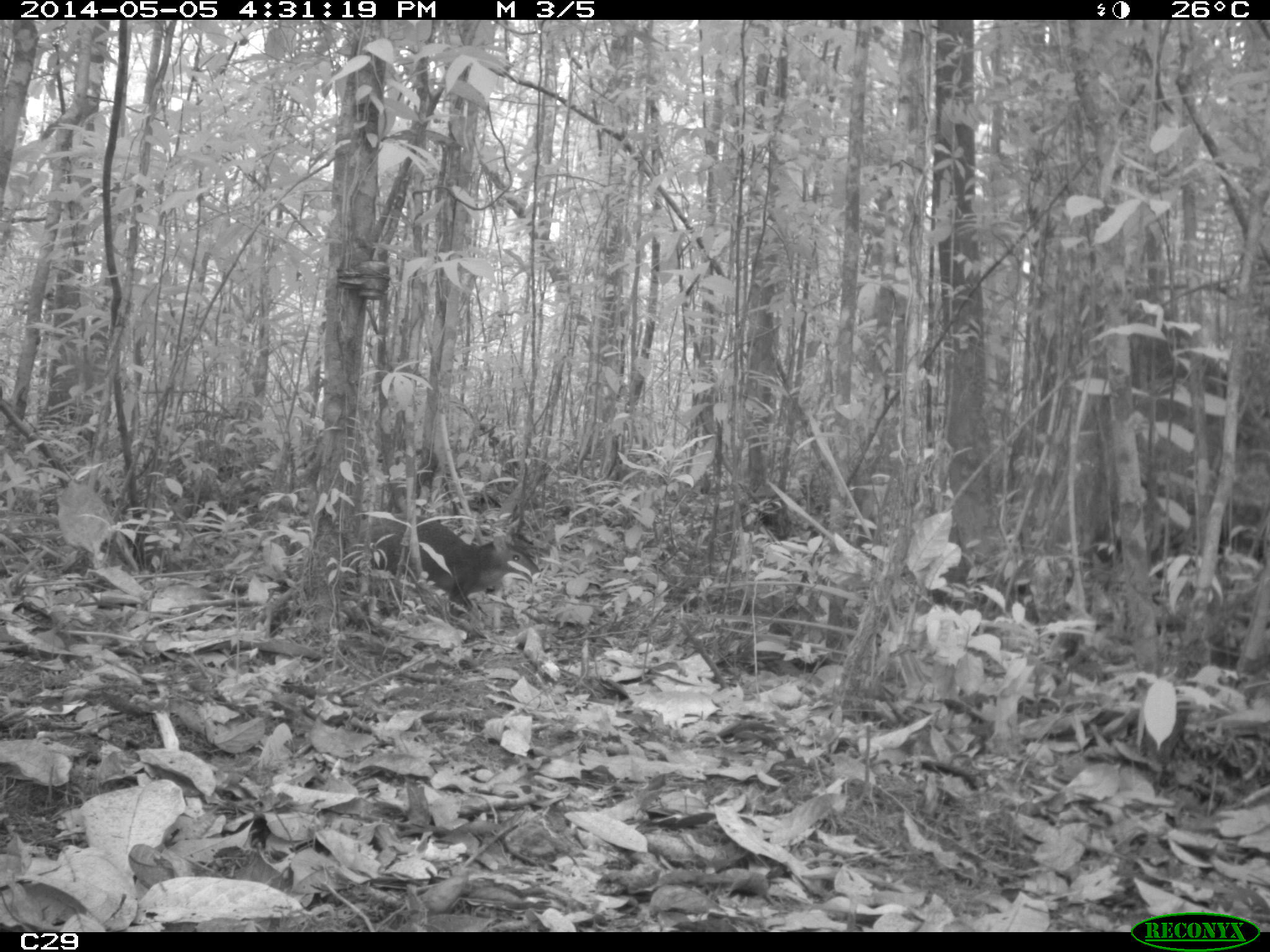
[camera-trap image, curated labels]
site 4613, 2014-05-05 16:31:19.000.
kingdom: Animalia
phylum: Chordata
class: Mammalia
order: Rodentia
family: Dasyproctidae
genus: Dasyprocta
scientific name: Dasyprocta leporina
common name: red-rumped agouti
Dasyprocta leporina (red-rumped agouti), count 1, age adult.